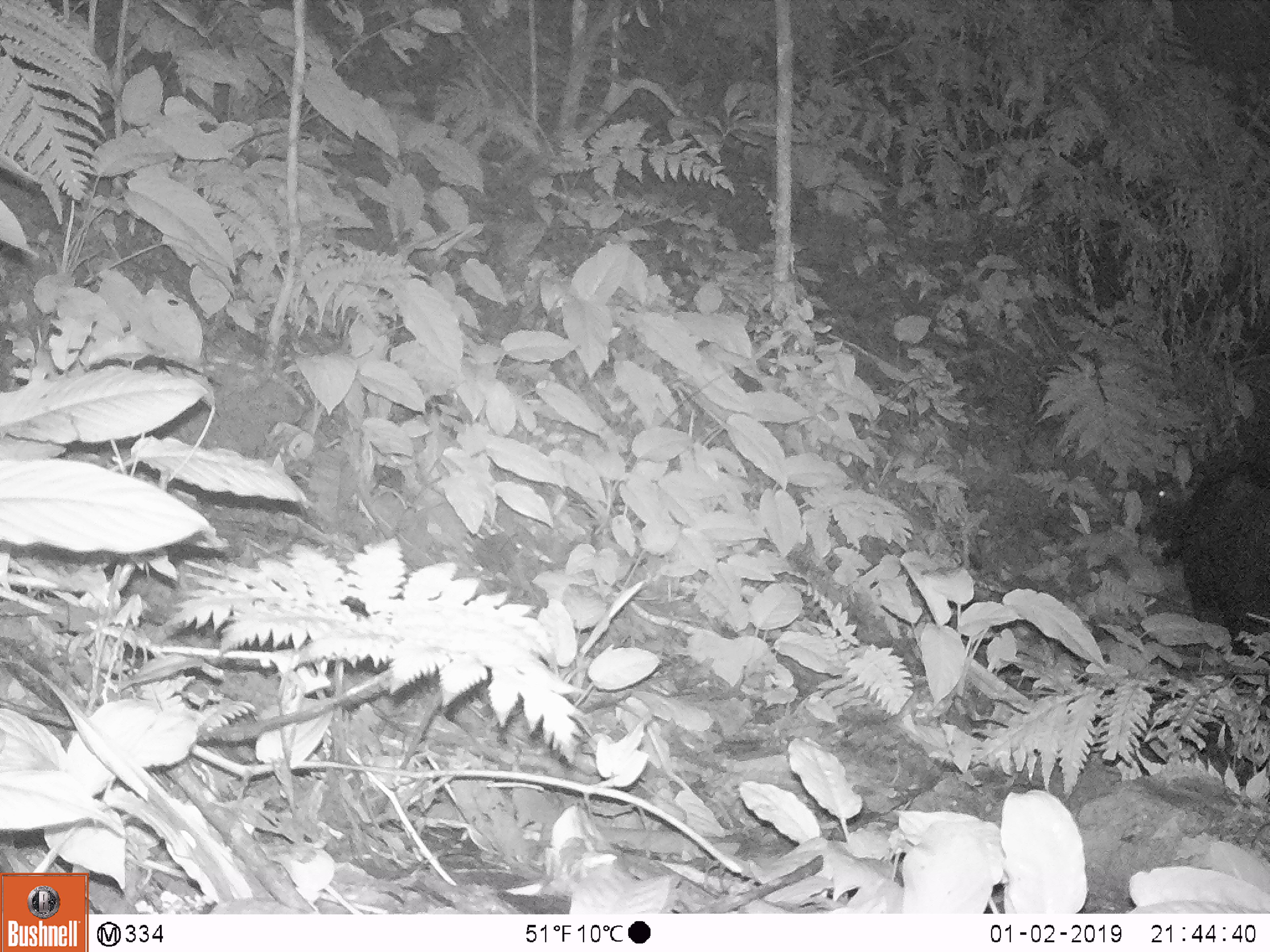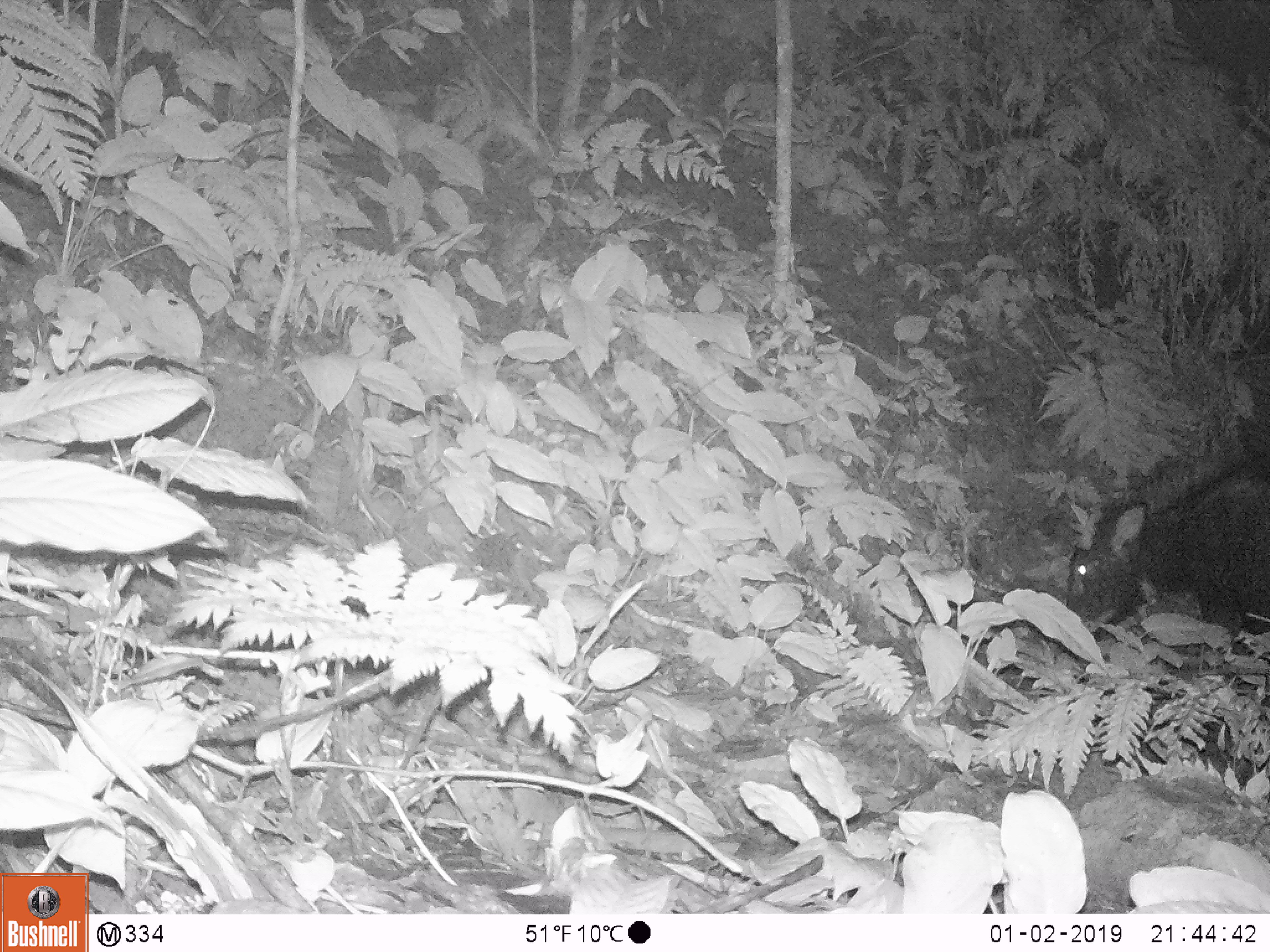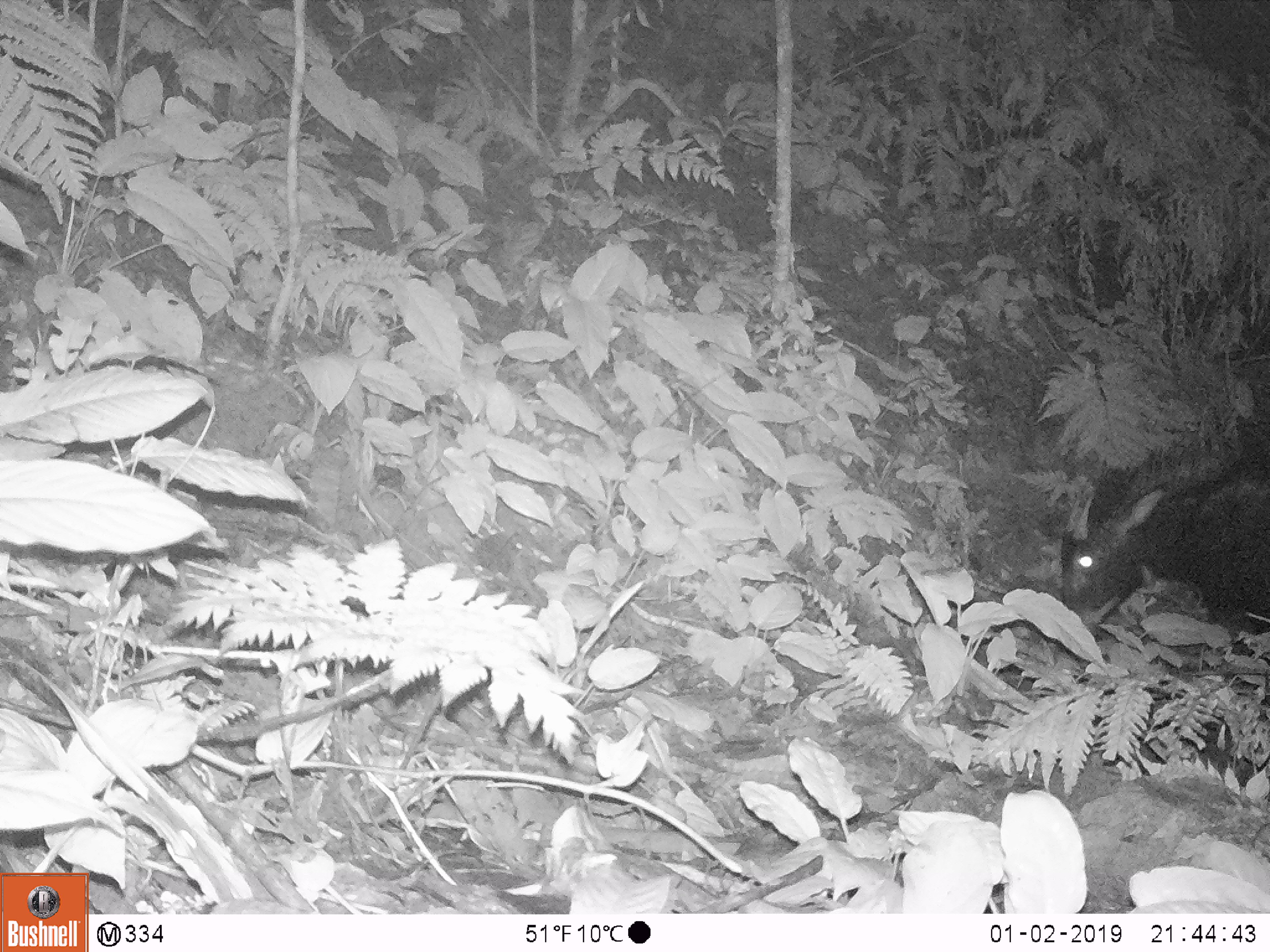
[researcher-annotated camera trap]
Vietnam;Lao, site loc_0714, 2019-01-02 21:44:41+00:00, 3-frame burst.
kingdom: Animalia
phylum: Chordata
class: Mammalia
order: Artiodactyla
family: Bovidae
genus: Capricornis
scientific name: Capricornis sumatraensis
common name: chinese serow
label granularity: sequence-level